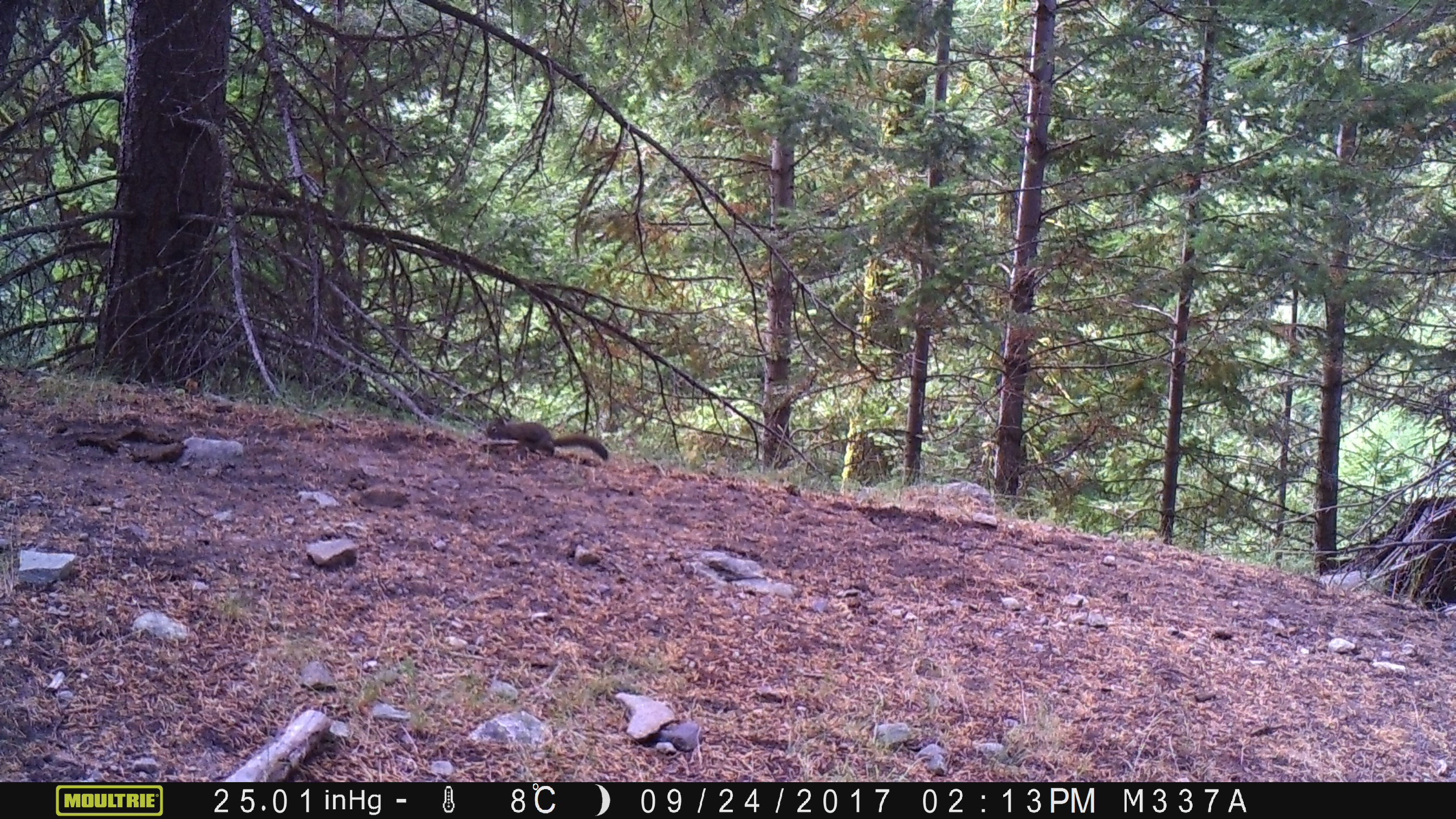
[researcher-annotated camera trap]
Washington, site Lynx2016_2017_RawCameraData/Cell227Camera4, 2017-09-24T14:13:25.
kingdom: Animalia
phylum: Chordata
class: Mammalia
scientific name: Mammalia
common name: small mammal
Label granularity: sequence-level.